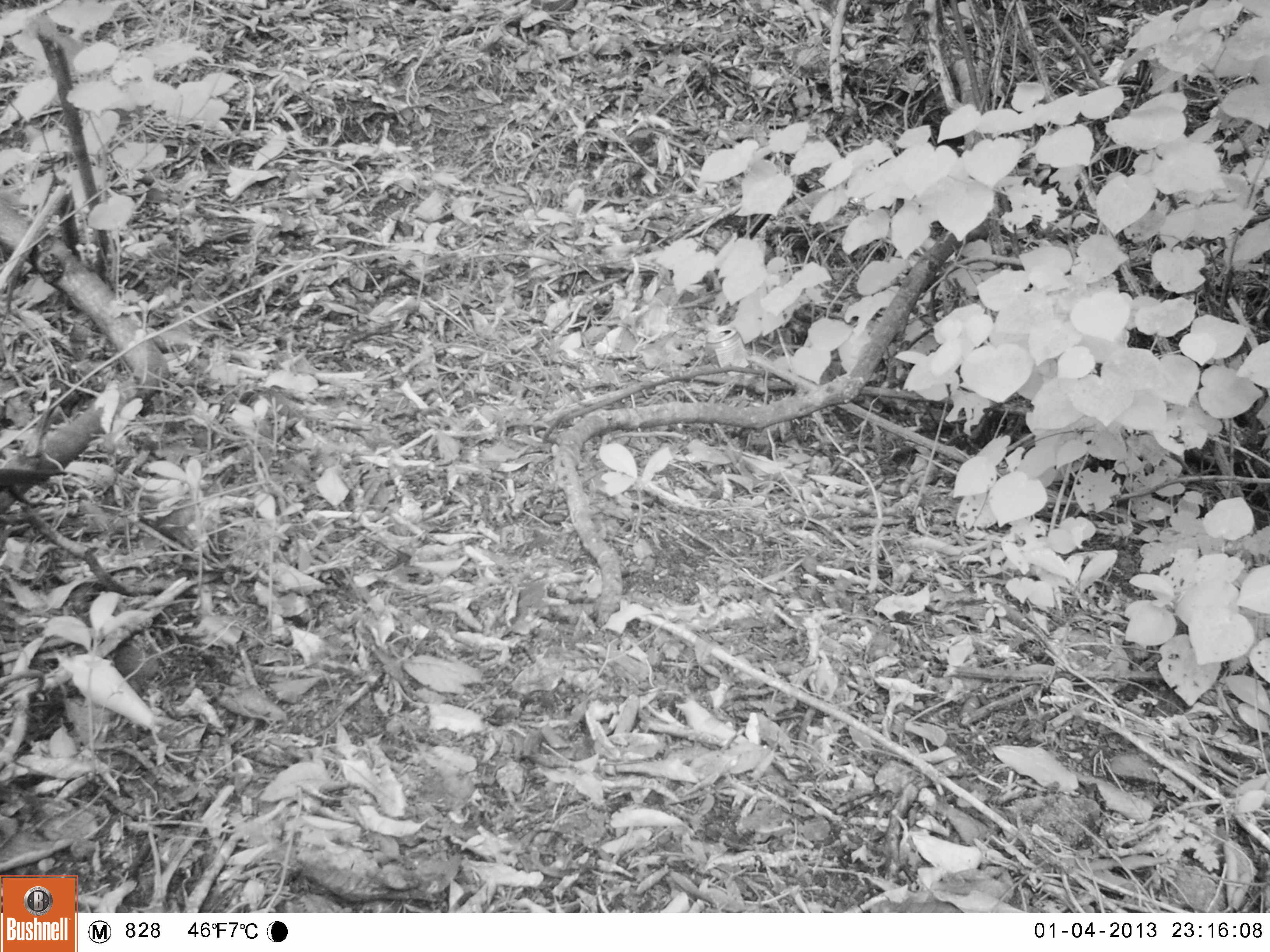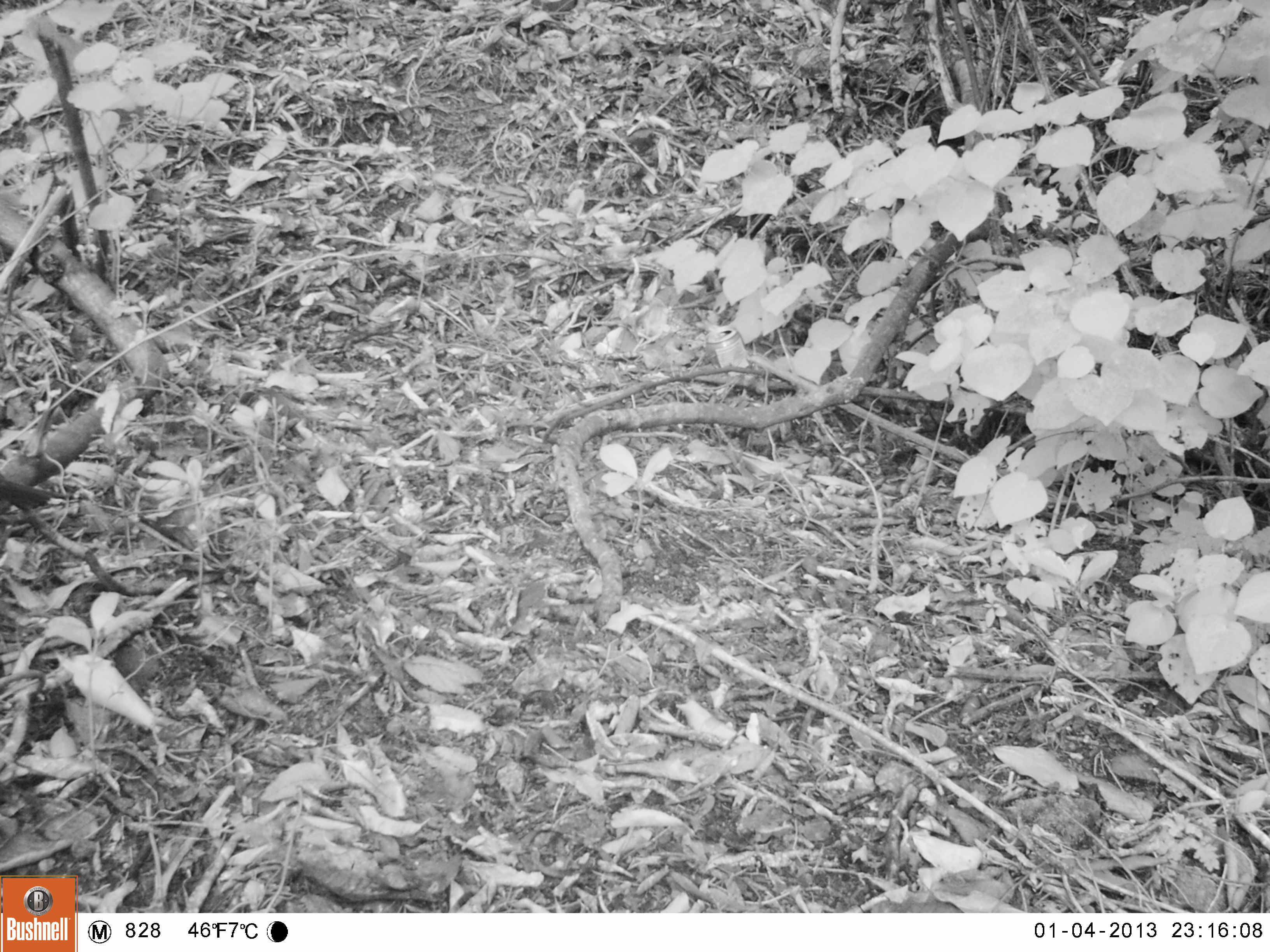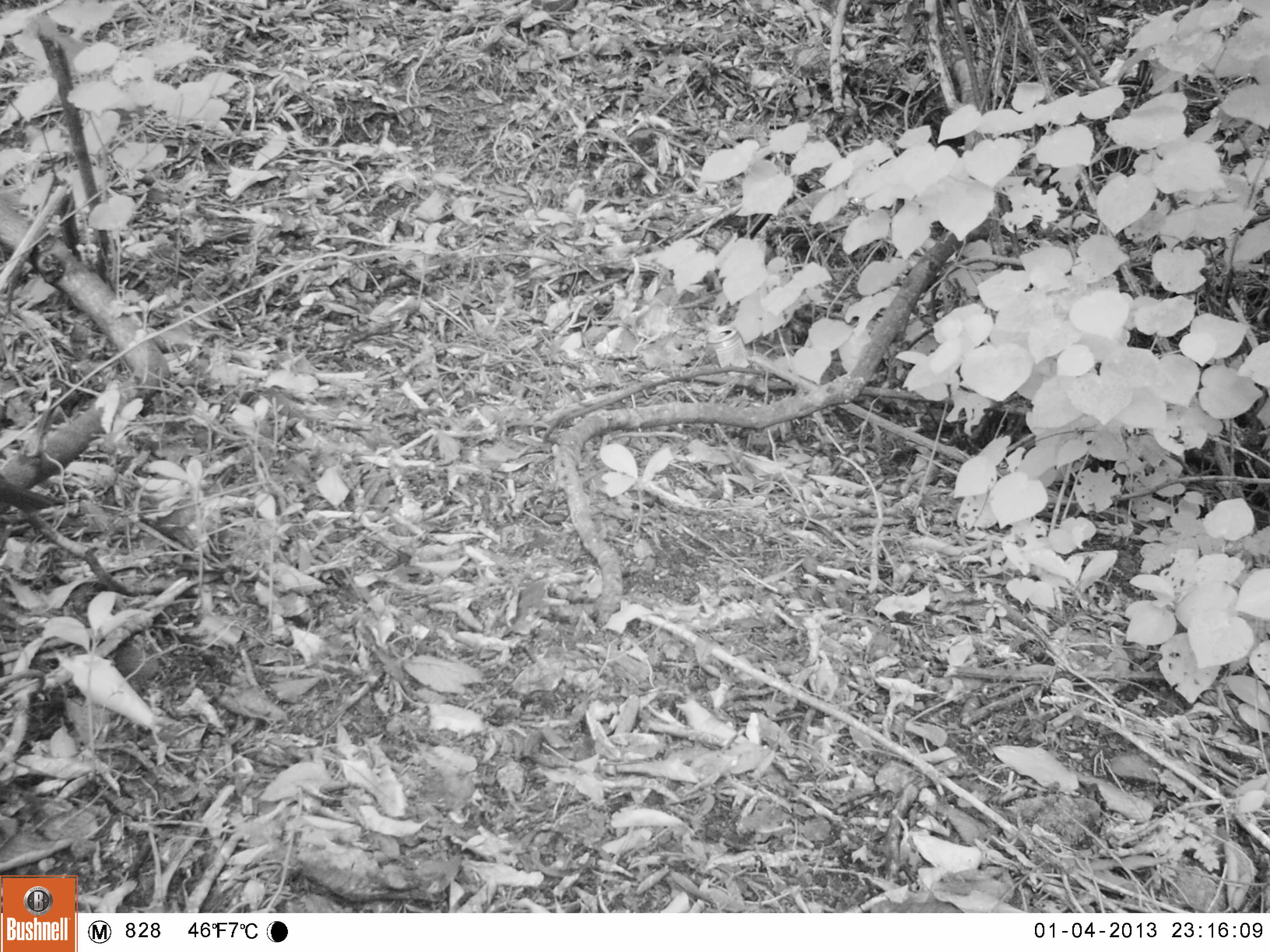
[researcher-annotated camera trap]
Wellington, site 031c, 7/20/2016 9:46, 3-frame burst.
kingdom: Animalia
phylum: Chordata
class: Aves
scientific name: Aves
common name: bird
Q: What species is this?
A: Bird (Aves).